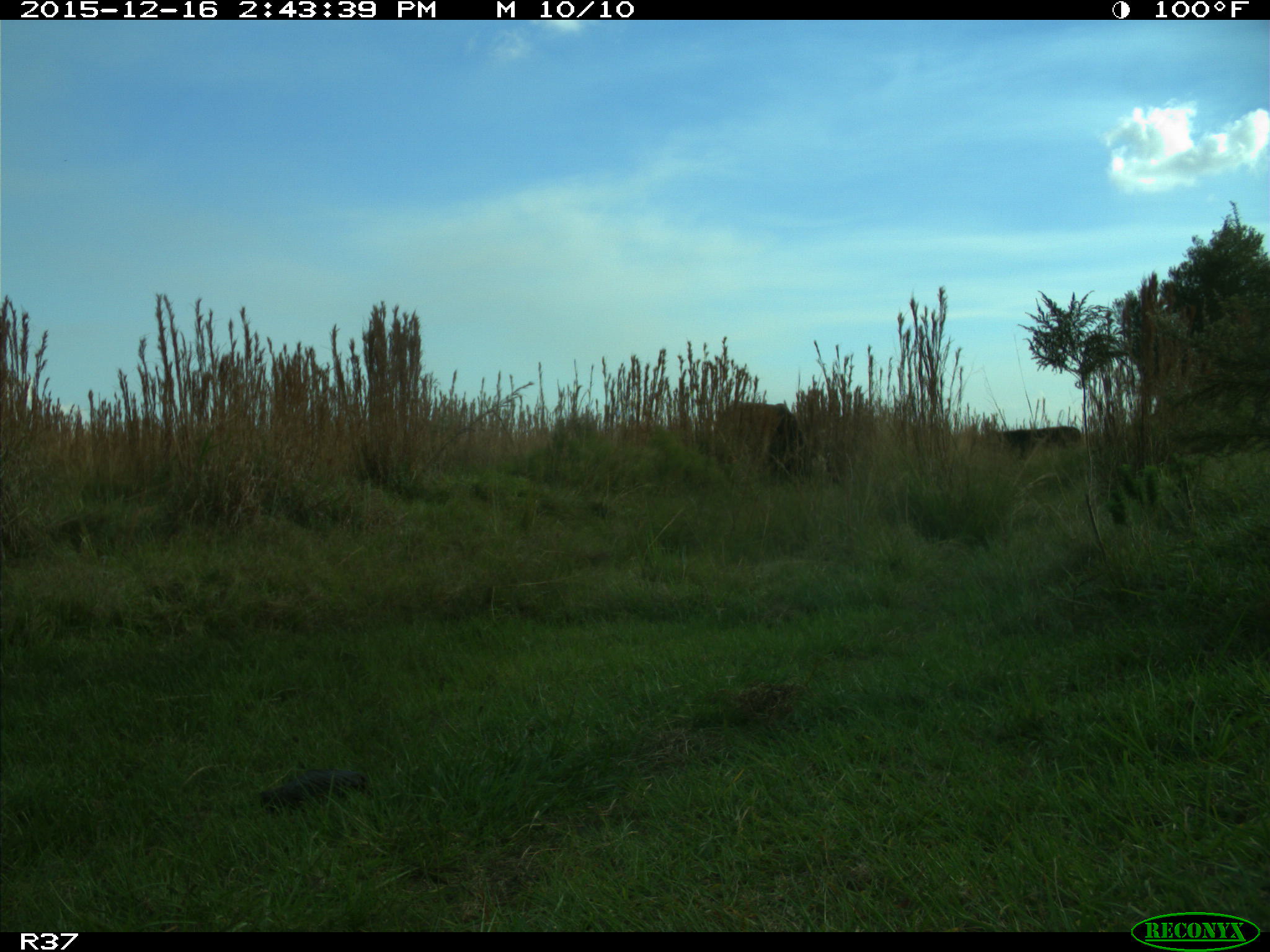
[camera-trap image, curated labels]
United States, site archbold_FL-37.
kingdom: Animalia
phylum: Chordata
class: Mammalia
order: Artiodactyla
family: Bovidae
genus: Bos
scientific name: Bos taurus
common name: domestic cow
Bos taurus (domestic cow).